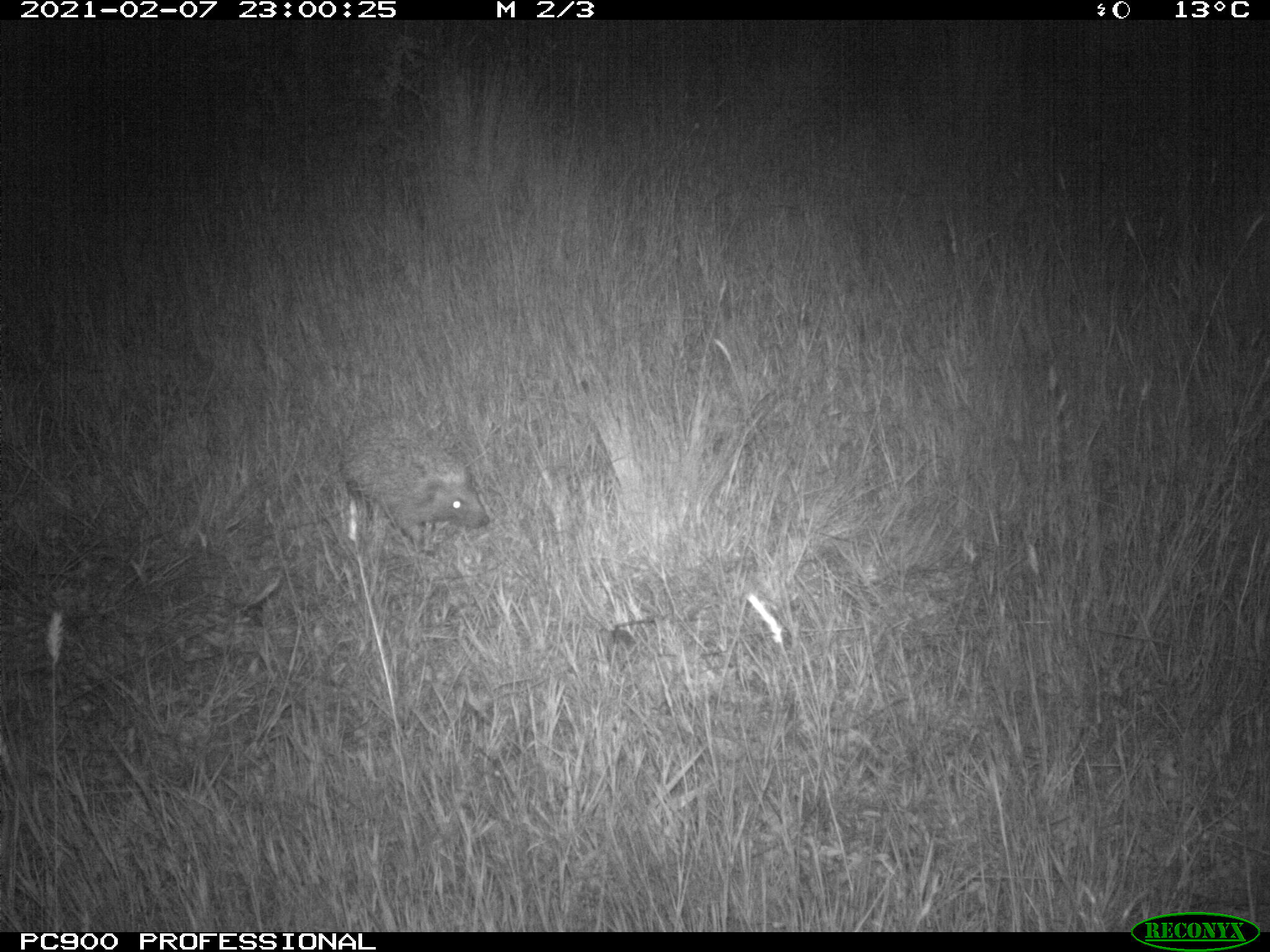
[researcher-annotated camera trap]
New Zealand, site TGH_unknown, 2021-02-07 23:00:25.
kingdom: Animalia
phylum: Chordata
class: Mammalia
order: Eulipotyphla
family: Erinaceidae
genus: Erinaceus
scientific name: Erinaceus europaeus europaeus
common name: european hedgehog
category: hedgehog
Hedgehog (european hedgehog) (Erinaceus europaeus europaeus).